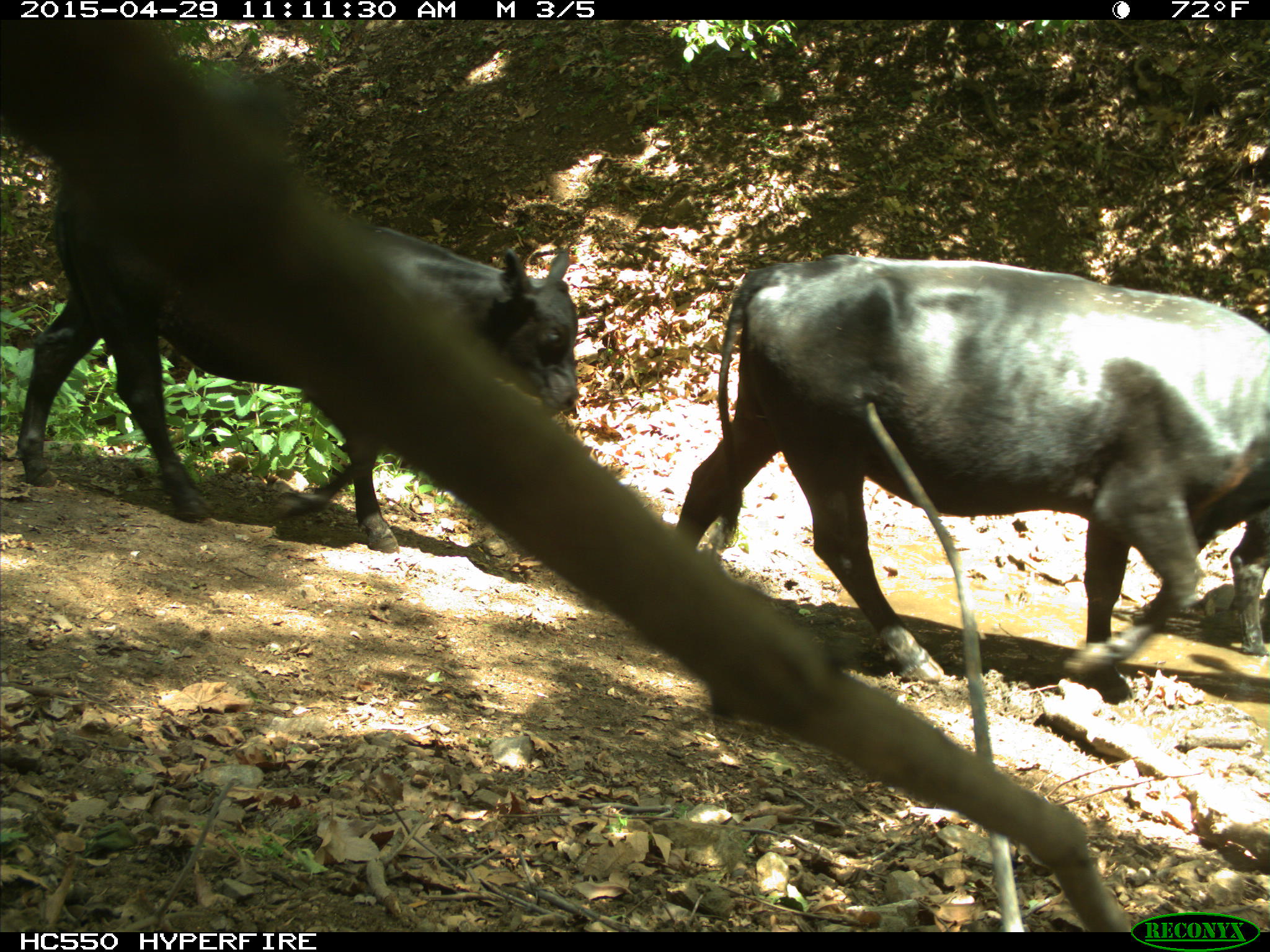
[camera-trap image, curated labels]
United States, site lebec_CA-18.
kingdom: Animalia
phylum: Chordata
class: Mammalia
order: Artiodactyla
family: Bovidae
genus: Bos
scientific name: Bos taurus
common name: domestic cow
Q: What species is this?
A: Bos taurus (domestic cow).